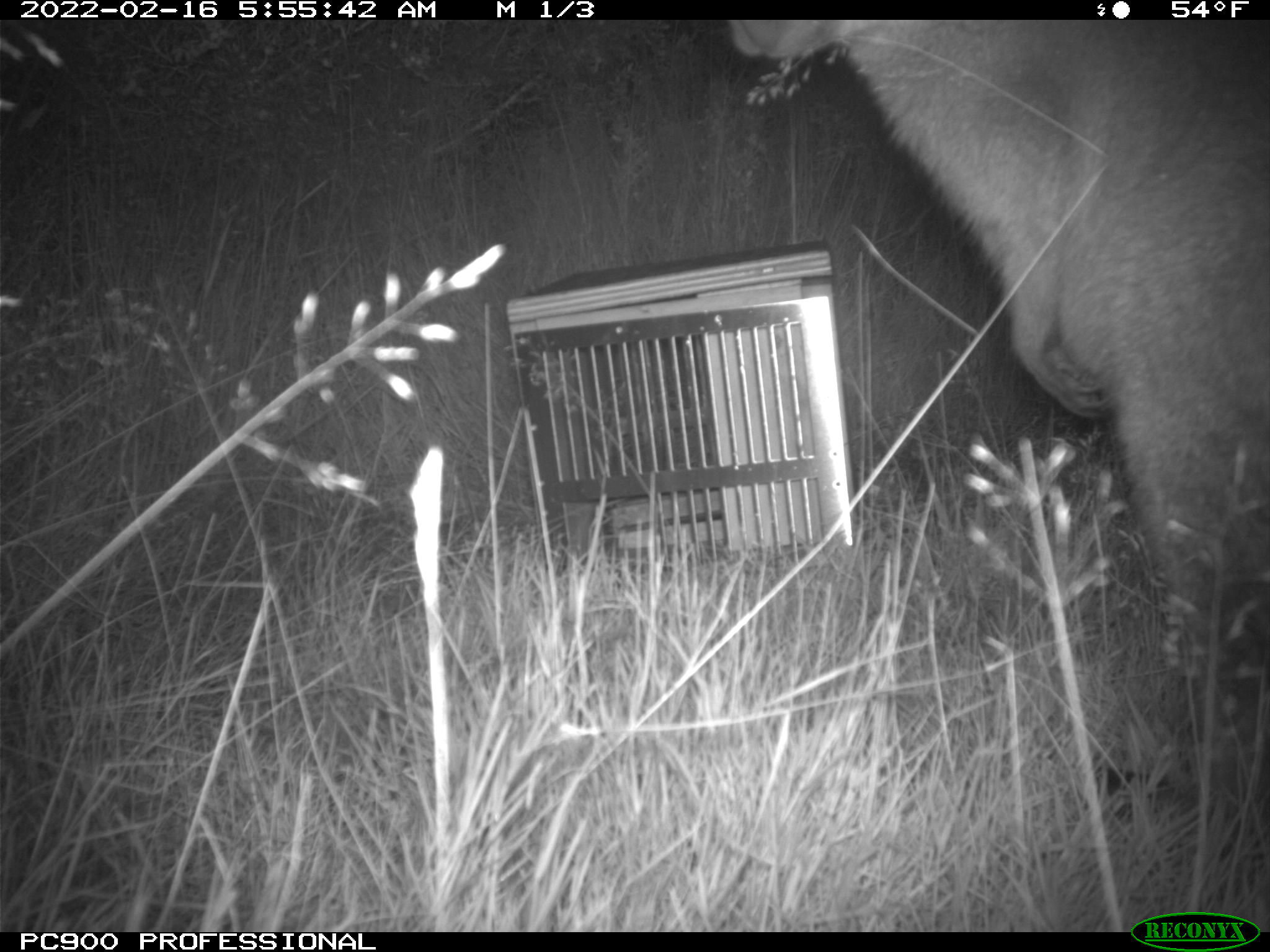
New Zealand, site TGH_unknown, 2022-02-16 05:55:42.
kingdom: Animalia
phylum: Chordata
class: Mammalia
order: Diprotodontia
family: Macropodidae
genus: Notamacropus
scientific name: Notamacropus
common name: wallaby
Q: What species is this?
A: Wallaby (Notamacropus).